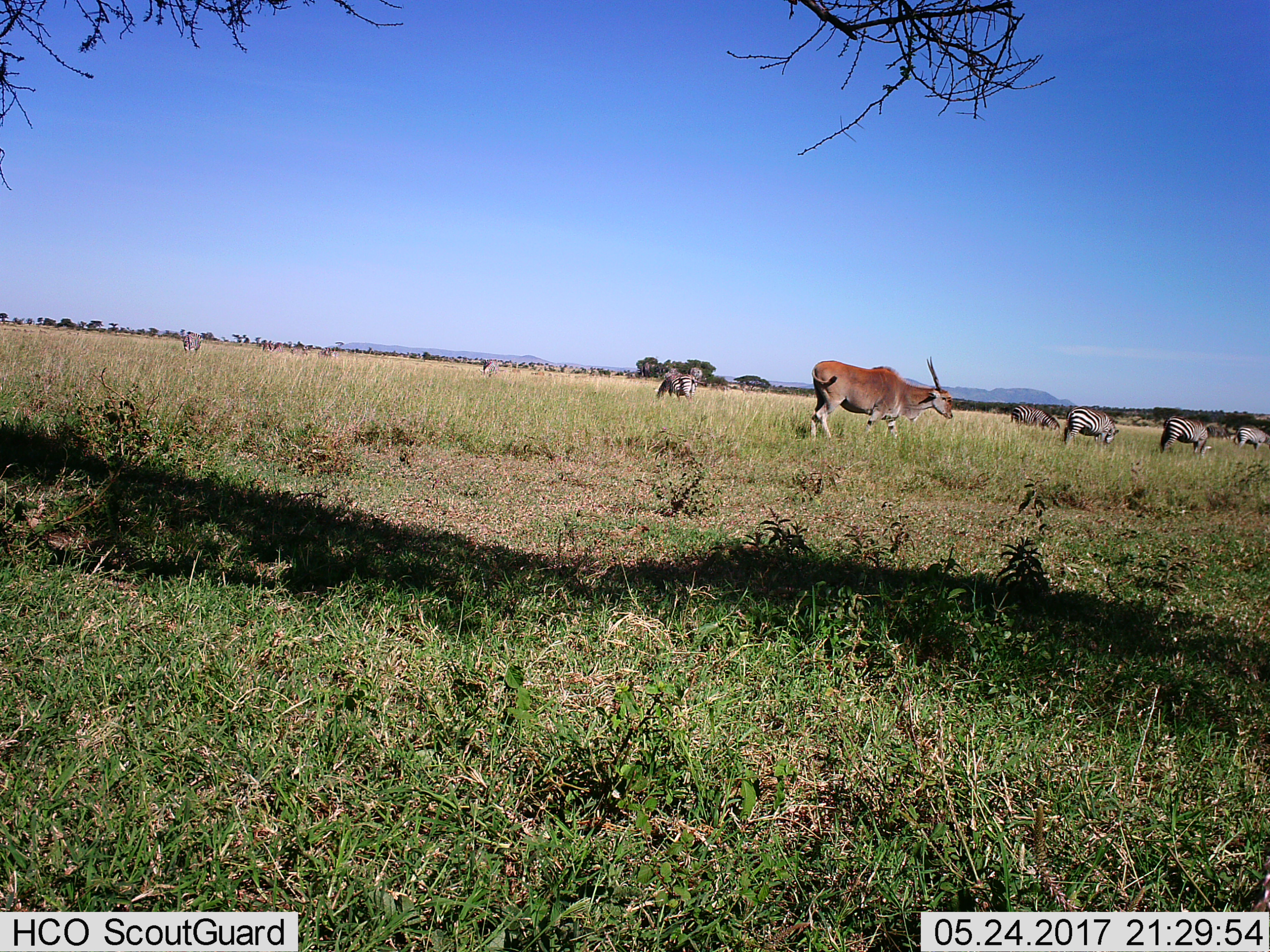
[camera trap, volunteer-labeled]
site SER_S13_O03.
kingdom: Animalia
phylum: Chordata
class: Mammalia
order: Artiodactyla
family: Bovidae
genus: Tragelaphus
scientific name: Tragelaphus oryx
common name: eland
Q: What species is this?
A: Eland (Tragelaphus oryx).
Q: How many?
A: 1.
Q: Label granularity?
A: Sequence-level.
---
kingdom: Animalia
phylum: Chordata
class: Mammalia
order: Perissodactyla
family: Equidae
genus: Equus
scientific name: Equus quagga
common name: plains zebra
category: zebraplains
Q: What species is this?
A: Zebraplains (plains zebra) (Equus quagga).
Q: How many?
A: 8.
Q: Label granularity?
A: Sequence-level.